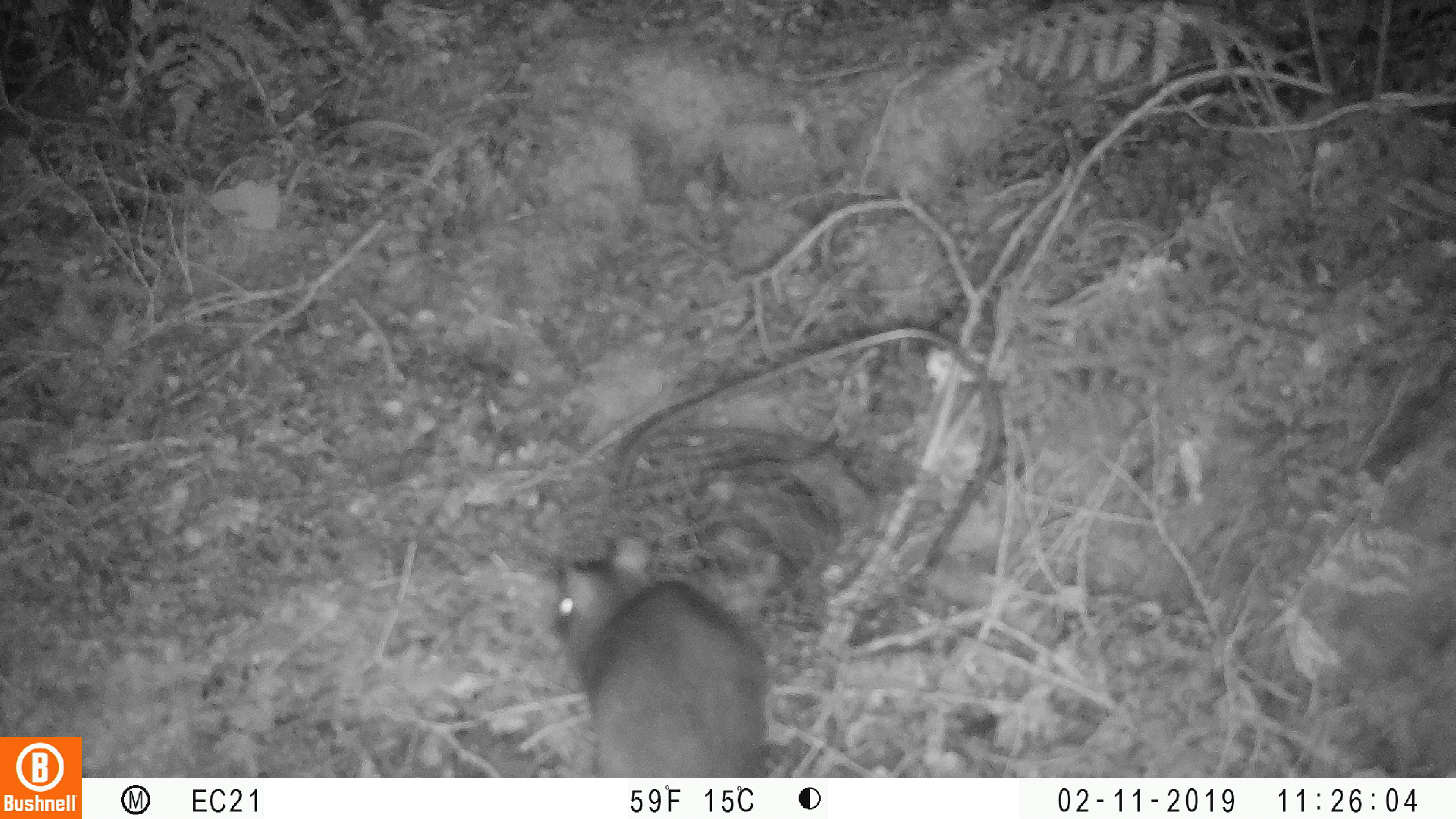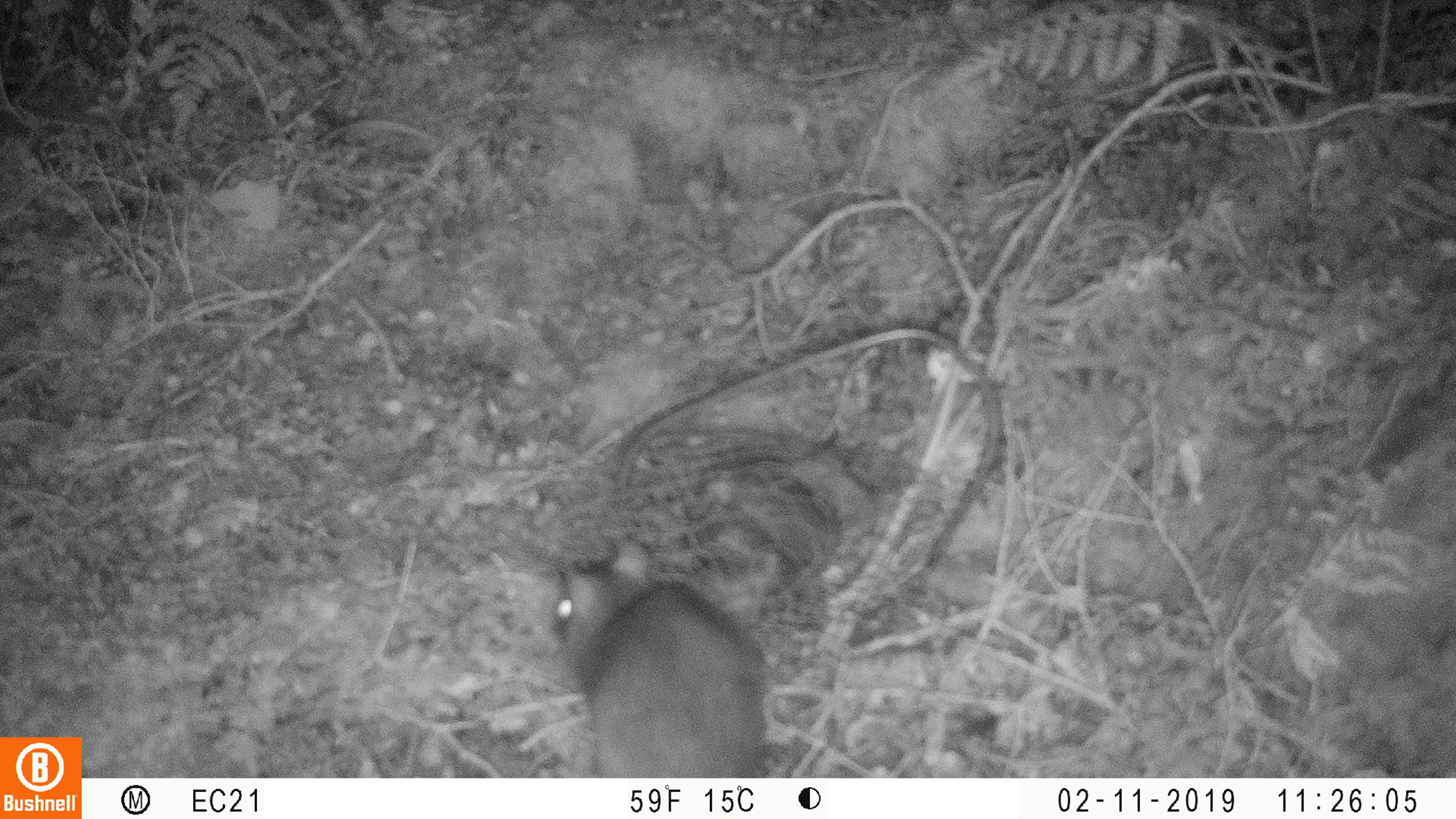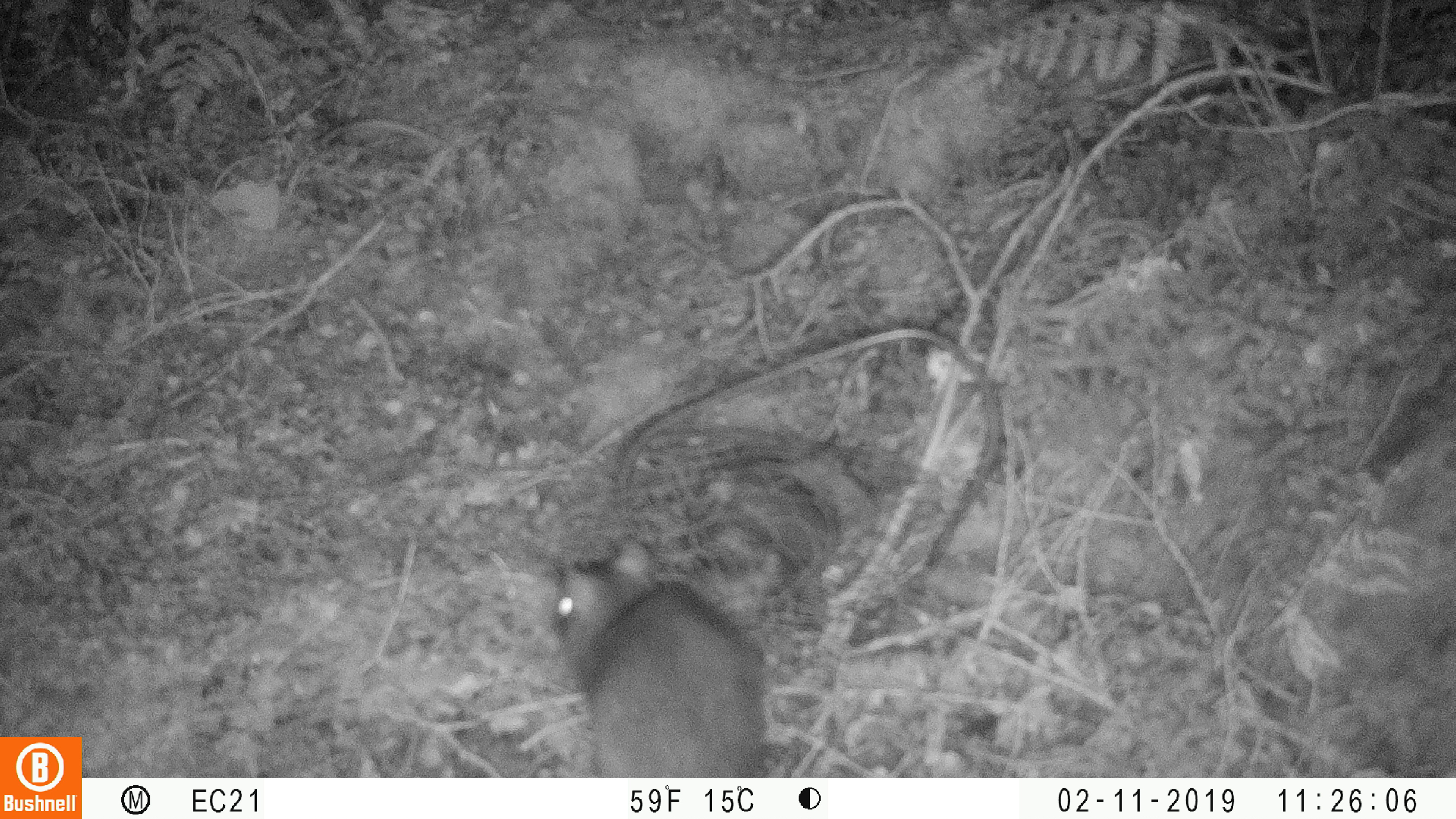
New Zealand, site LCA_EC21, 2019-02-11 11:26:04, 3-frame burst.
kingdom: Animalia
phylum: Chordata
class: Mammalia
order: Rodentia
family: Muridae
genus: Rattus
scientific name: Rattus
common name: rat